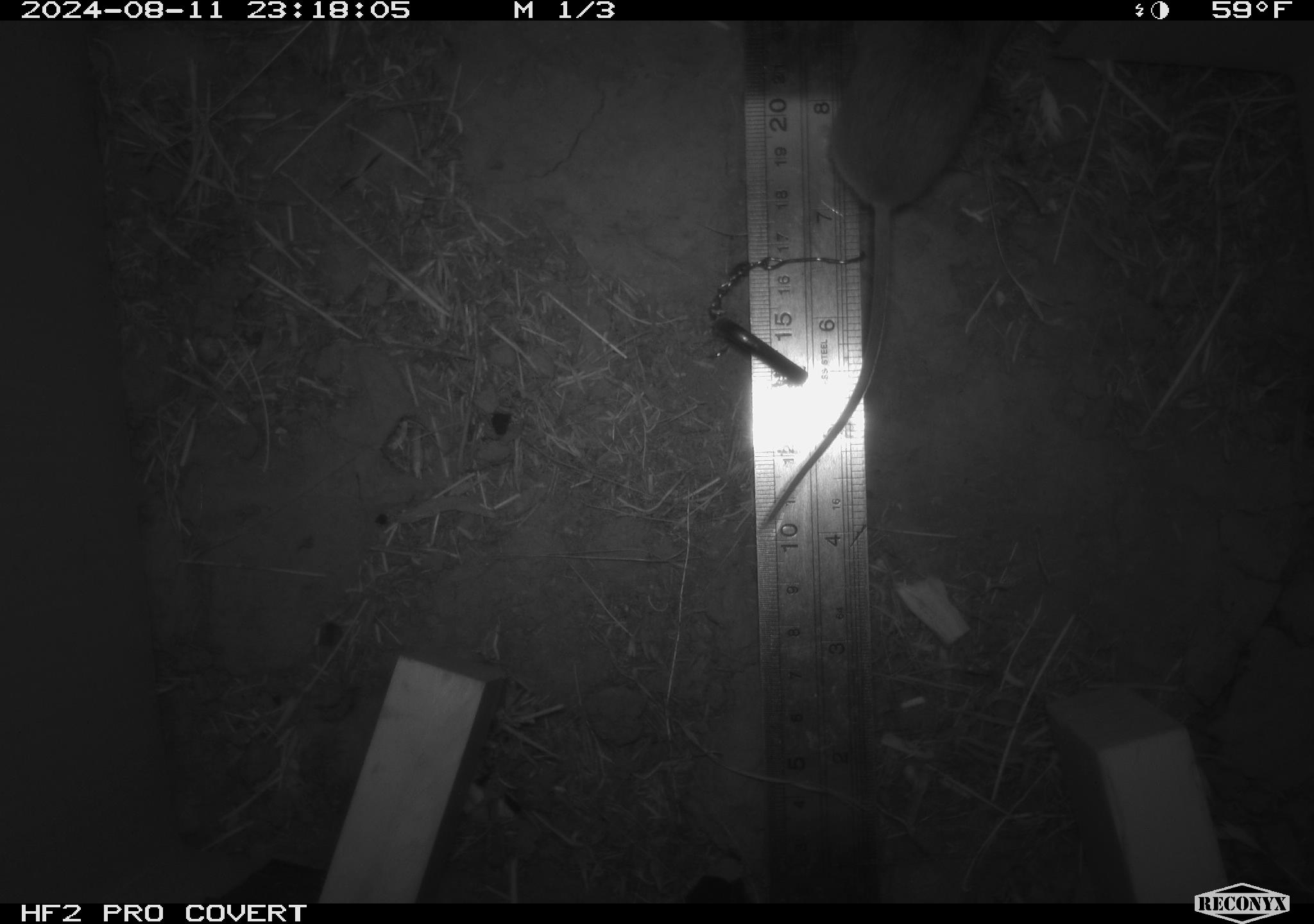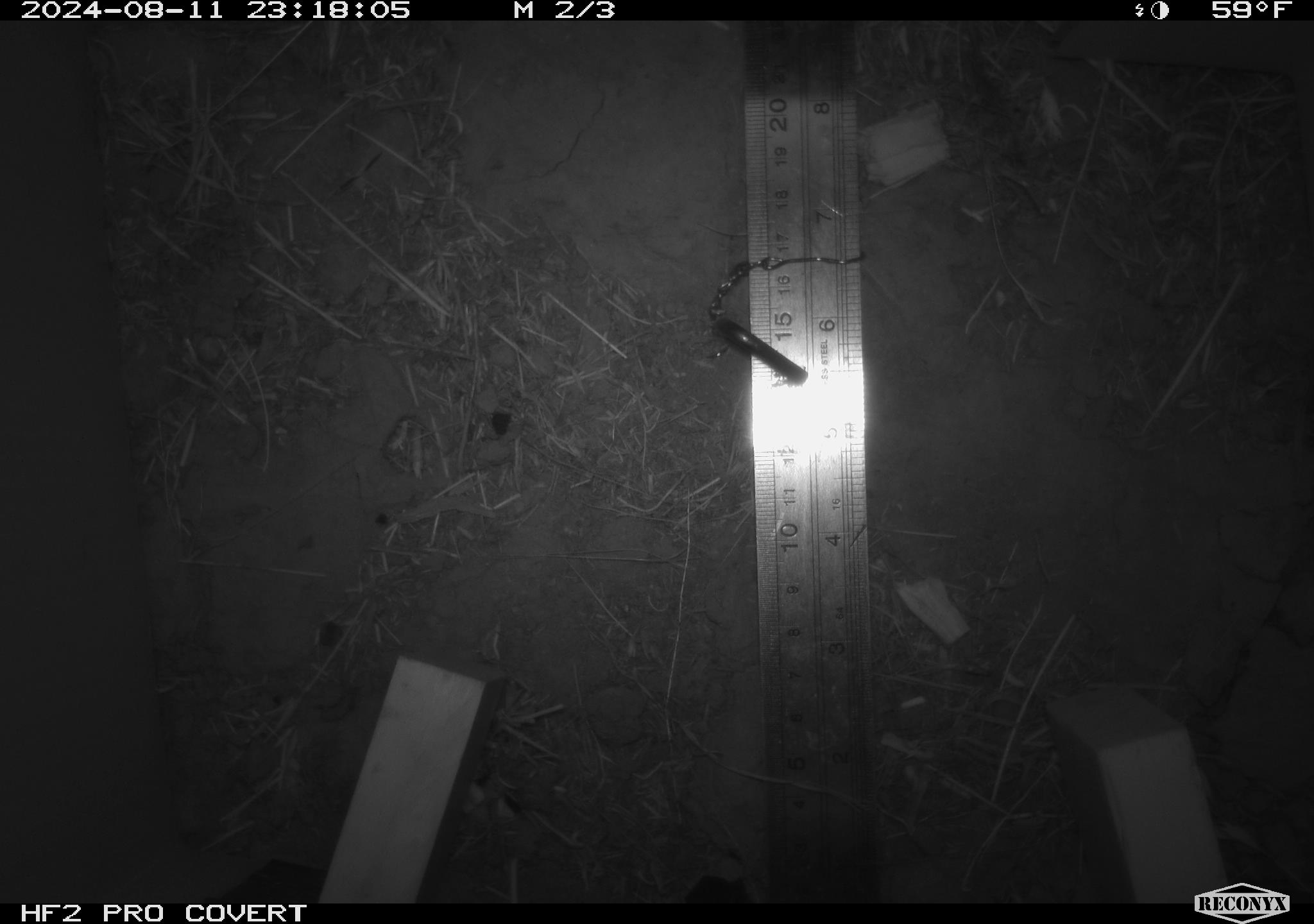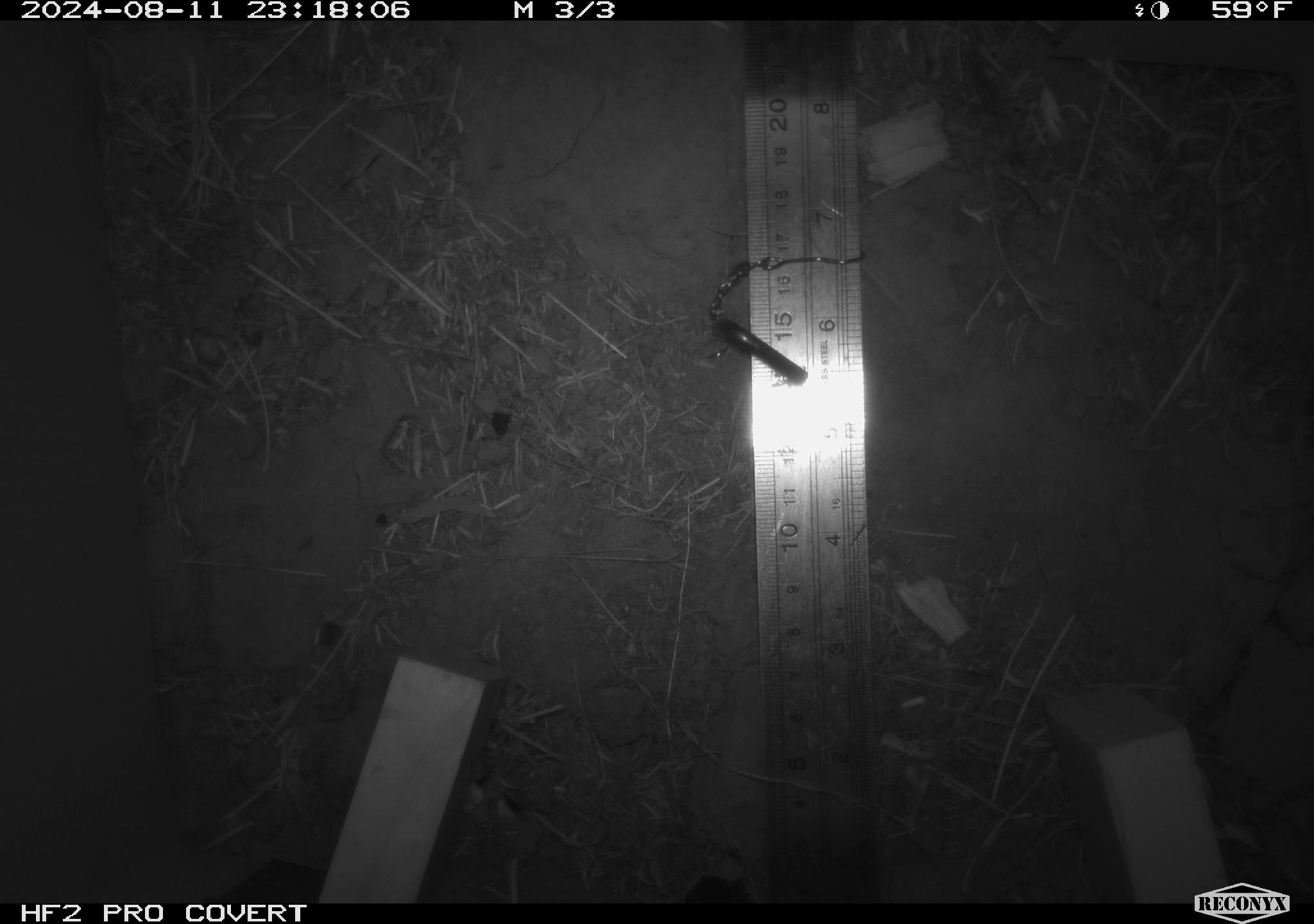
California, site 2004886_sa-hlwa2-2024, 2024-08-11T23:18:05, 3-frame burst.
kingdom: Animalia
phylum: Chordata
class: Mammalia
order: Rodentia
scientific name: Rodentia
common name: mouse species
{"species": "mouse species (Rodentia)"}